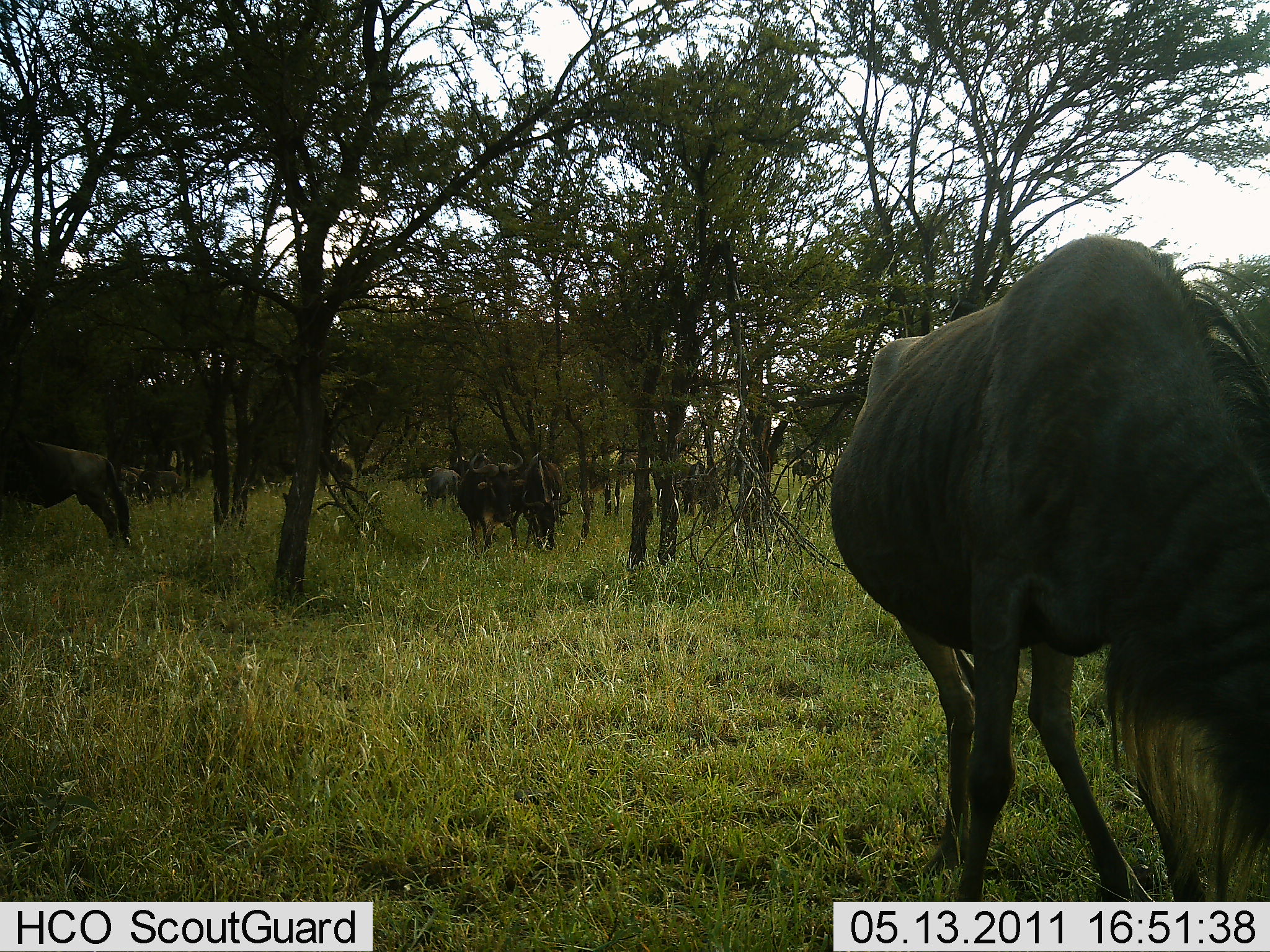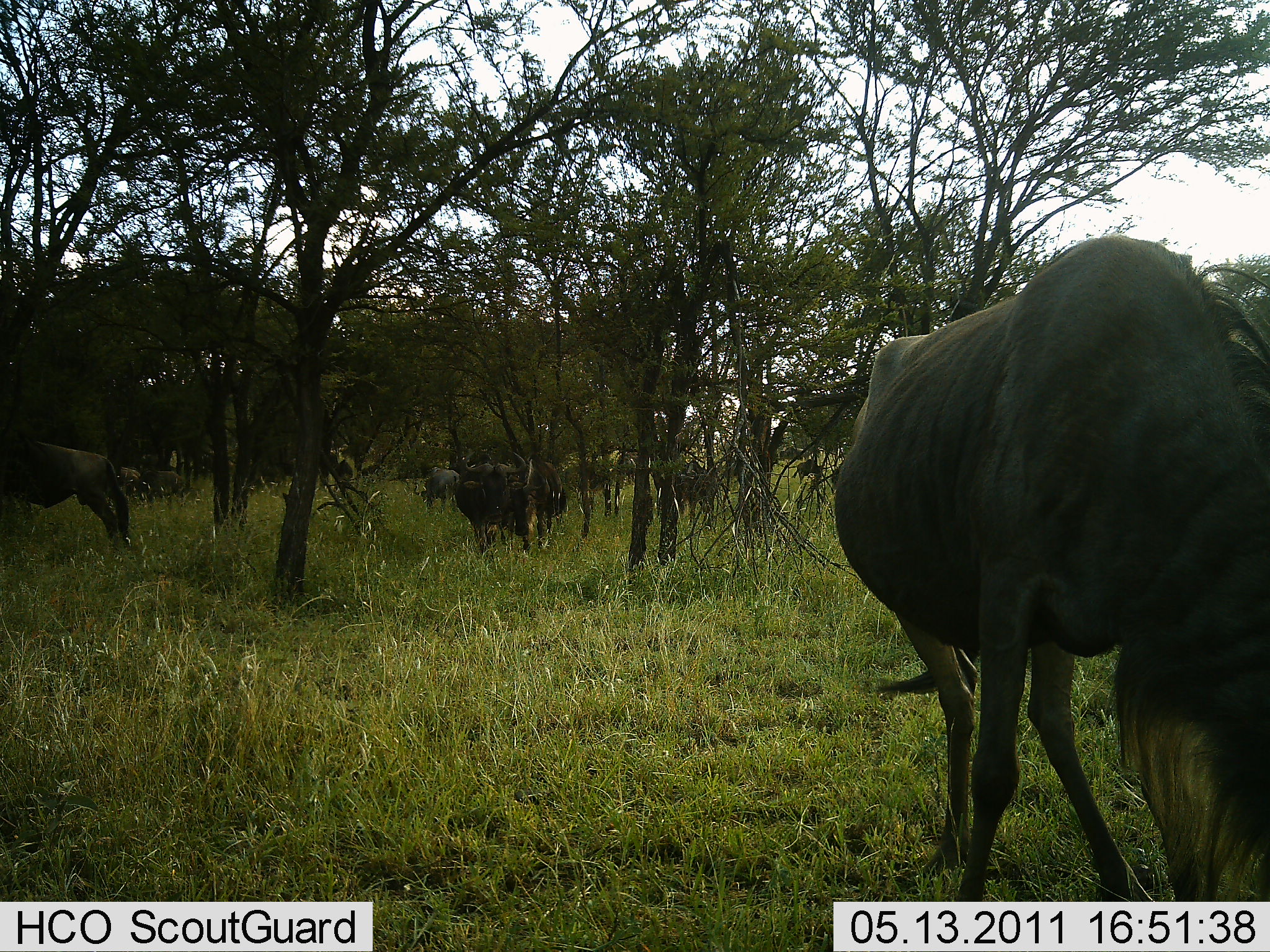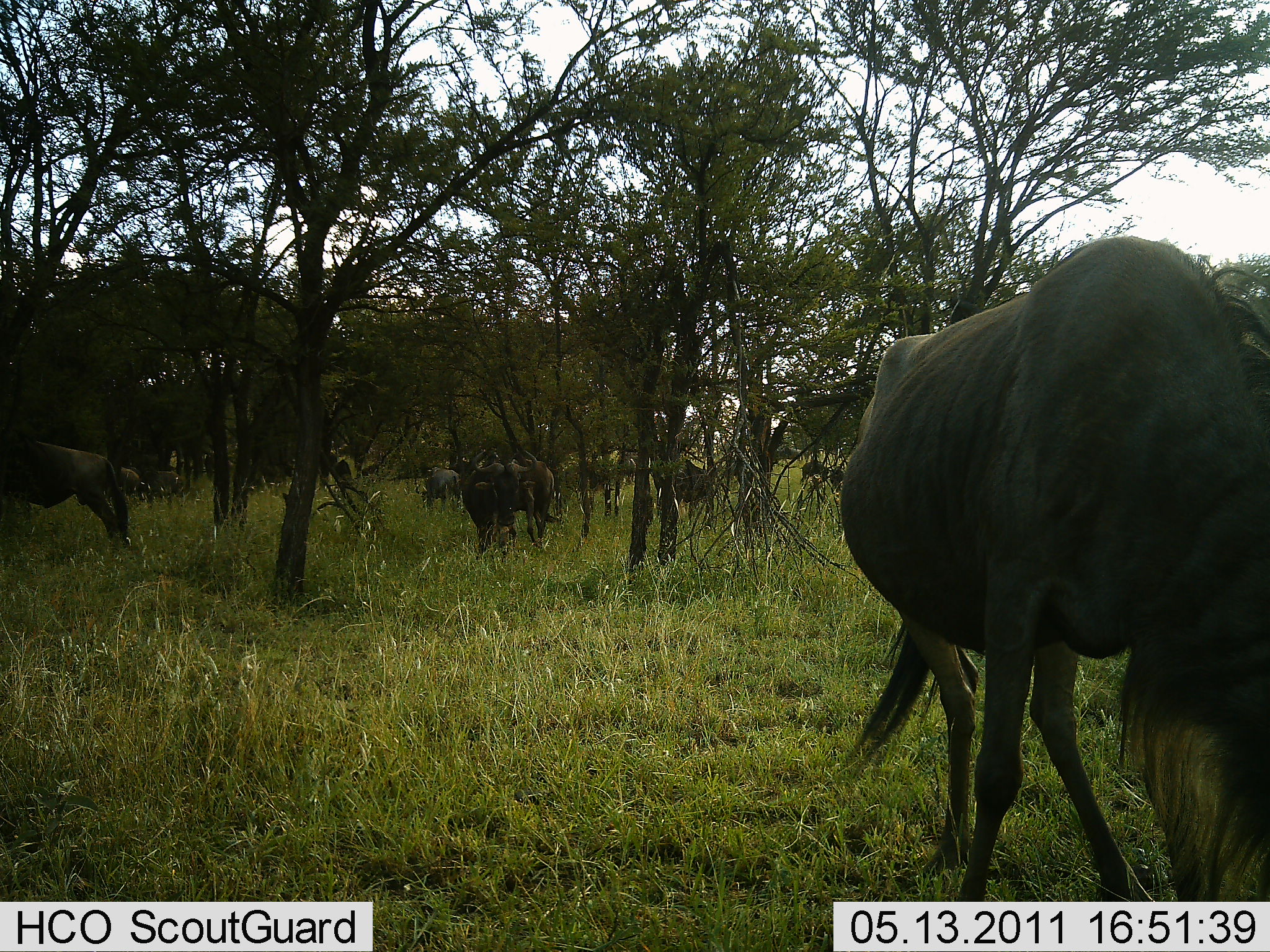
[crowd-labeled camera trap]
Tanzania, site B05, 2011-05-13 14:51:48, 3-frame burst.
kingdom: Animalia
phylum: Chordata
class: Mammalia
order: Artiodactyla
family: Bovidae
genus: Connochaetes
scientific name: Connochaetes taurinus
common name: blue wildebeest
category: wildebeest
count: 8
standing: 20%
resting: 0%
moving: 30%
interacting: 0%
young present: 0%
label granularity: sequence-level